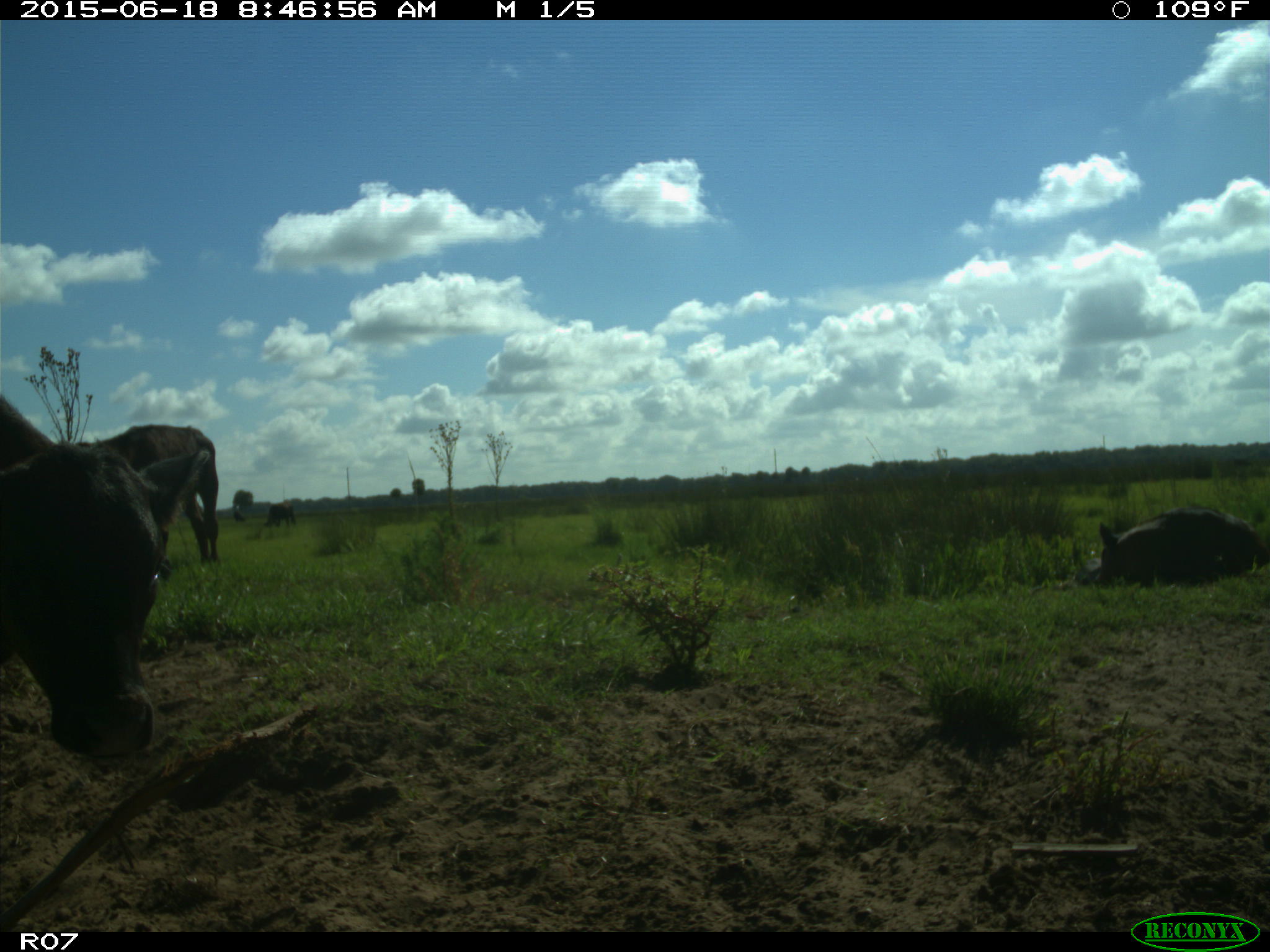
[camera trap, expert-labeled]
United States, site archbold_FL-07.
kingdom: Animalia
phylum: Chordata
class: Mammalia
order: Artiodactyla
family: Bovidae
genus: Bos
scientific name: Bos taurus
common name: domestic cow